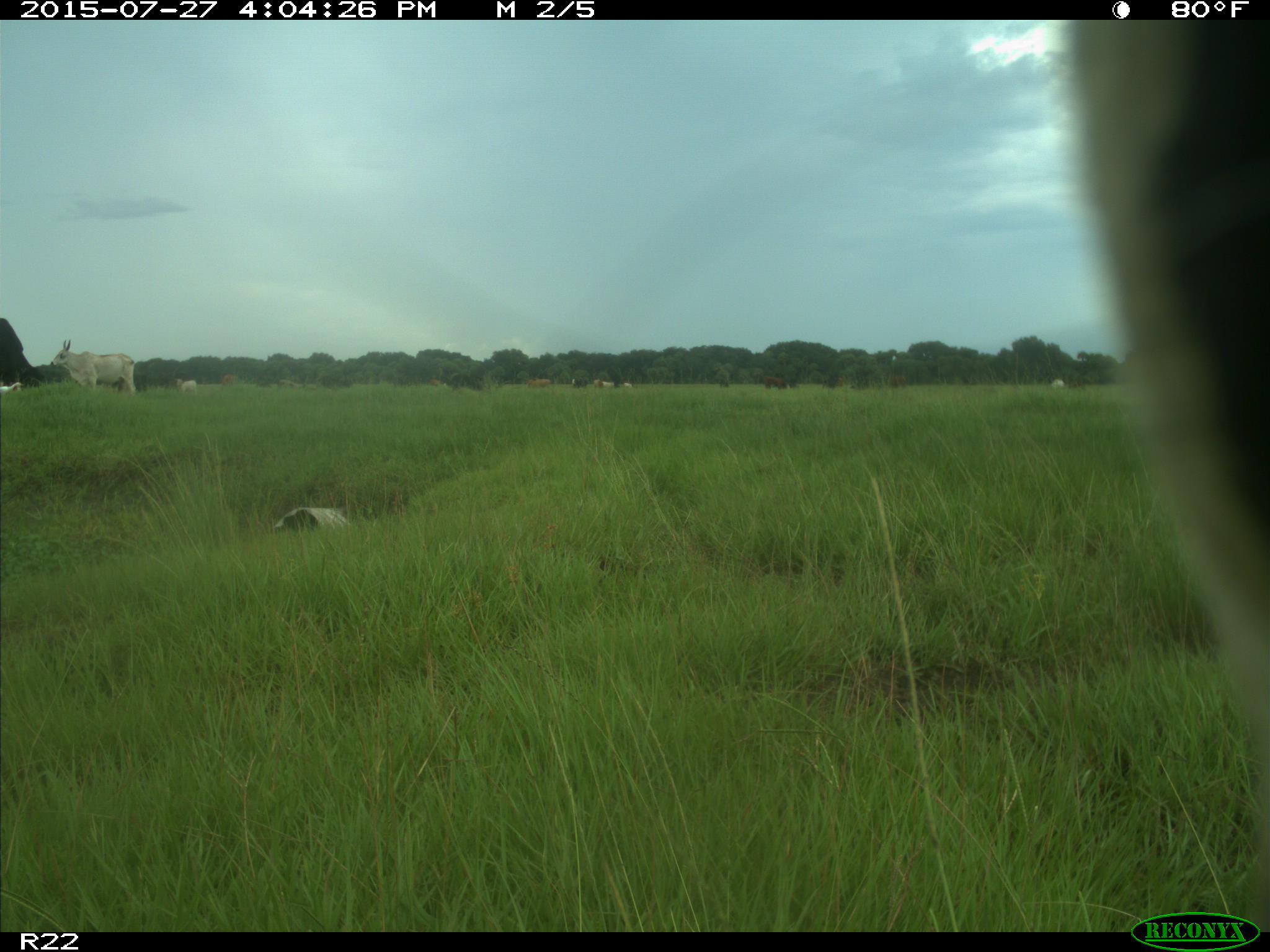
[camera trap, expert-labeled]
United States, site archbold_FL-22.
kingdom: Animalia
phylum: Chordata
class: Mammalia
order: Artiodactyla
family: Bovidae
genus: Bos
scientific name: Bos taurus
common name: domestic cow